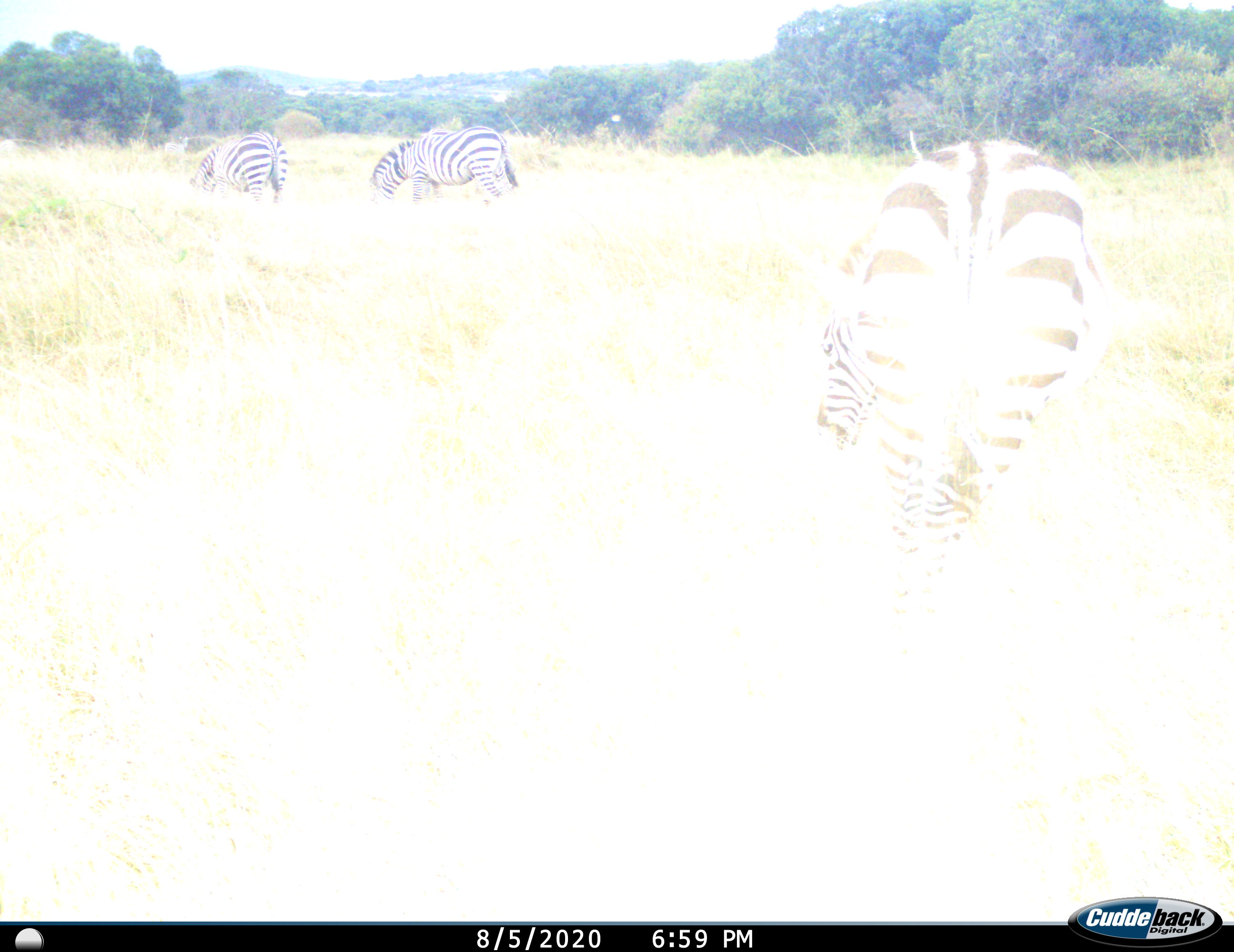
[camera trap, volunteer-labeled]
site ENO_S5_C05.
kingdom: Animalia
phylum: Chordata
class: Mammalia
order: Perissodactyla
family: Equidae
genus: Equus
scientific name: Equus quagga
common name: plains zebra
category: zebraplains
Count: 3.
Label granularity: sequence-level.